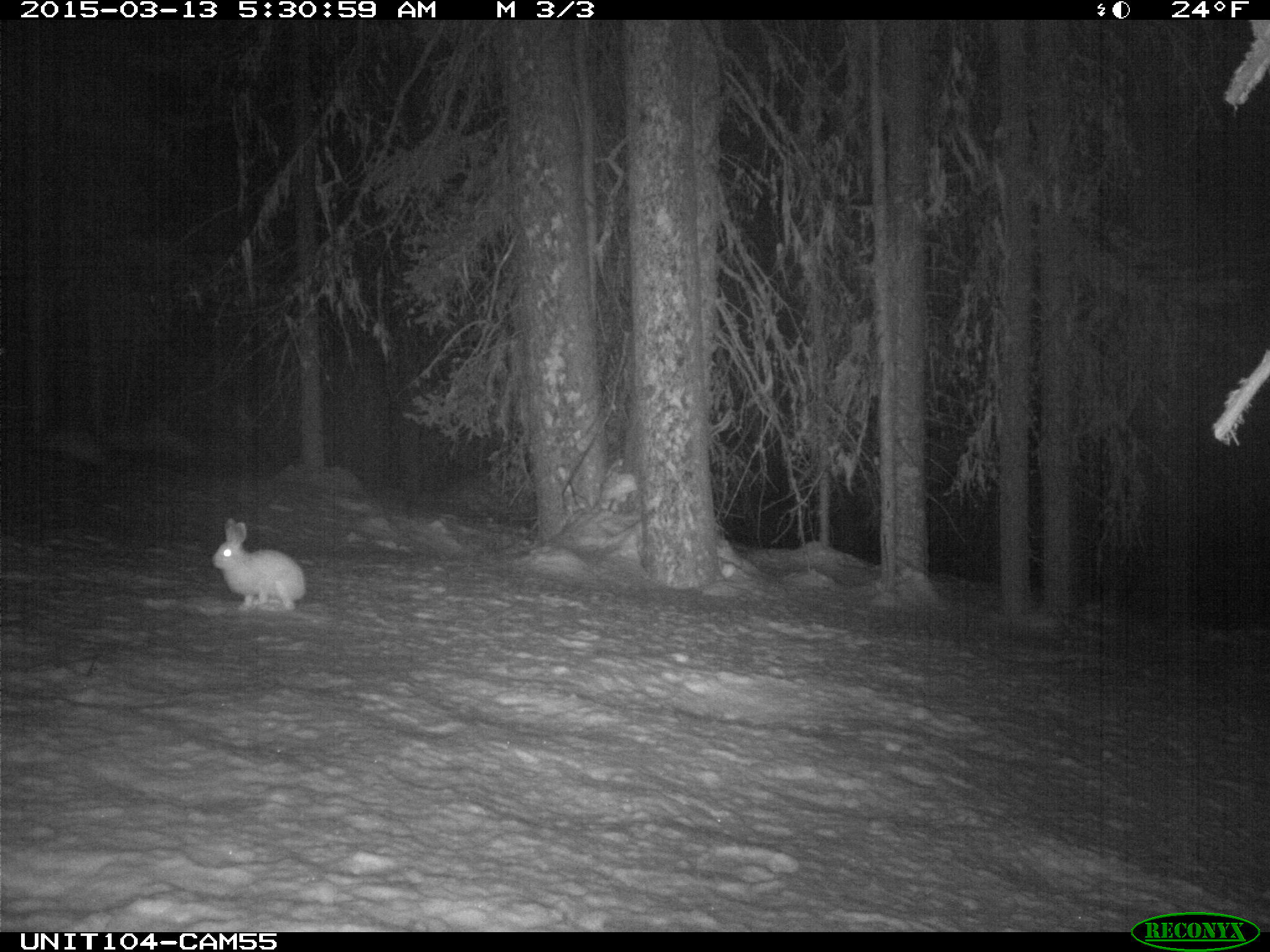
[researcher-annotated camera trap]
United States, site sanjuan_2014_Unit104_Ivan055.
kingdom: Animalia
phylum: Chordata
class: Mammalia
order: Lagomorpha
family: Leporidae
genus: Lepus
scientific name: Lepus americanus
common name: snowshoe hare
Lepus americanus (snowshoe hare).